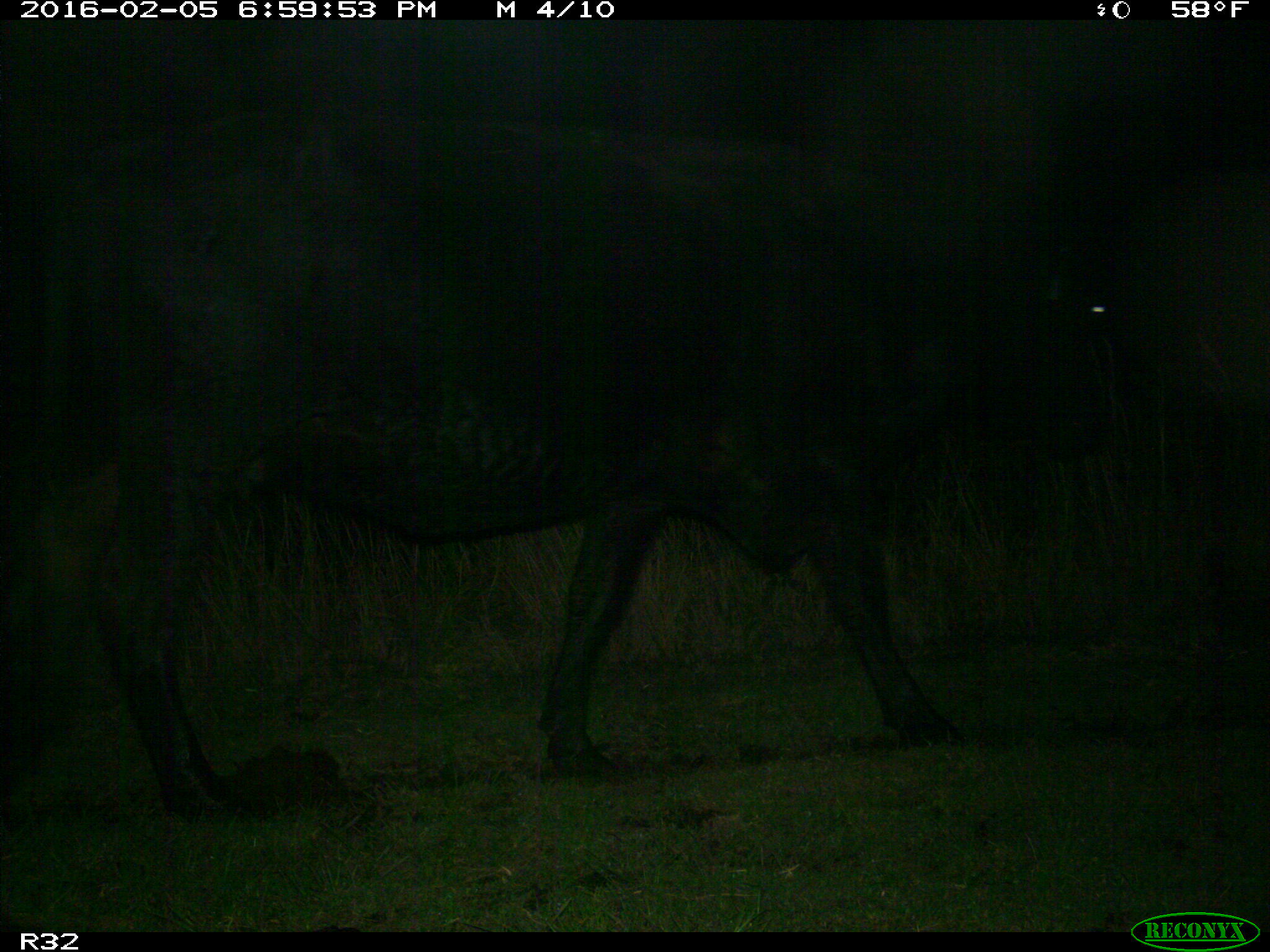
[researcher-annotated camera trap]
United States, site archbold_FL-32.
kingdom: Animalia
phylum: Chordata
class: Mammalia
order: Artiodactyla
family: Bovidae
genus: Bos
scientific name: Bos taurus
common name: domestic cow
Bos taurus (domestic cow).